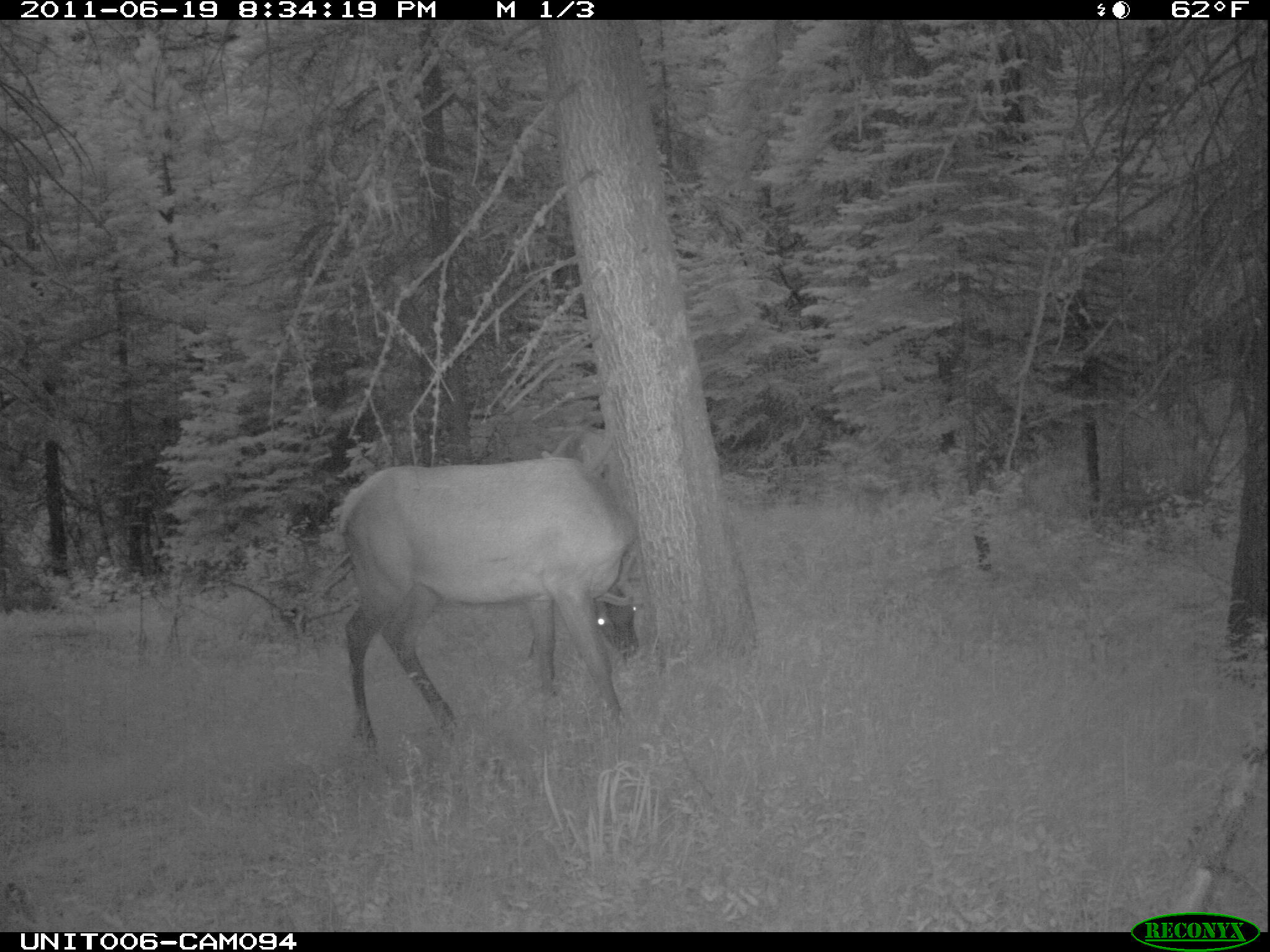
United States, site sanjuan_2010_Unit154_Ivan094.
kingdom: Animalia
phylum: Chordata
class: Mammalia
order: Artiodactyla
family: Cervidae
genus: Cervus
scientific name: Cervus elaphus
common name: red deer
Cervus elaphus (red deer).